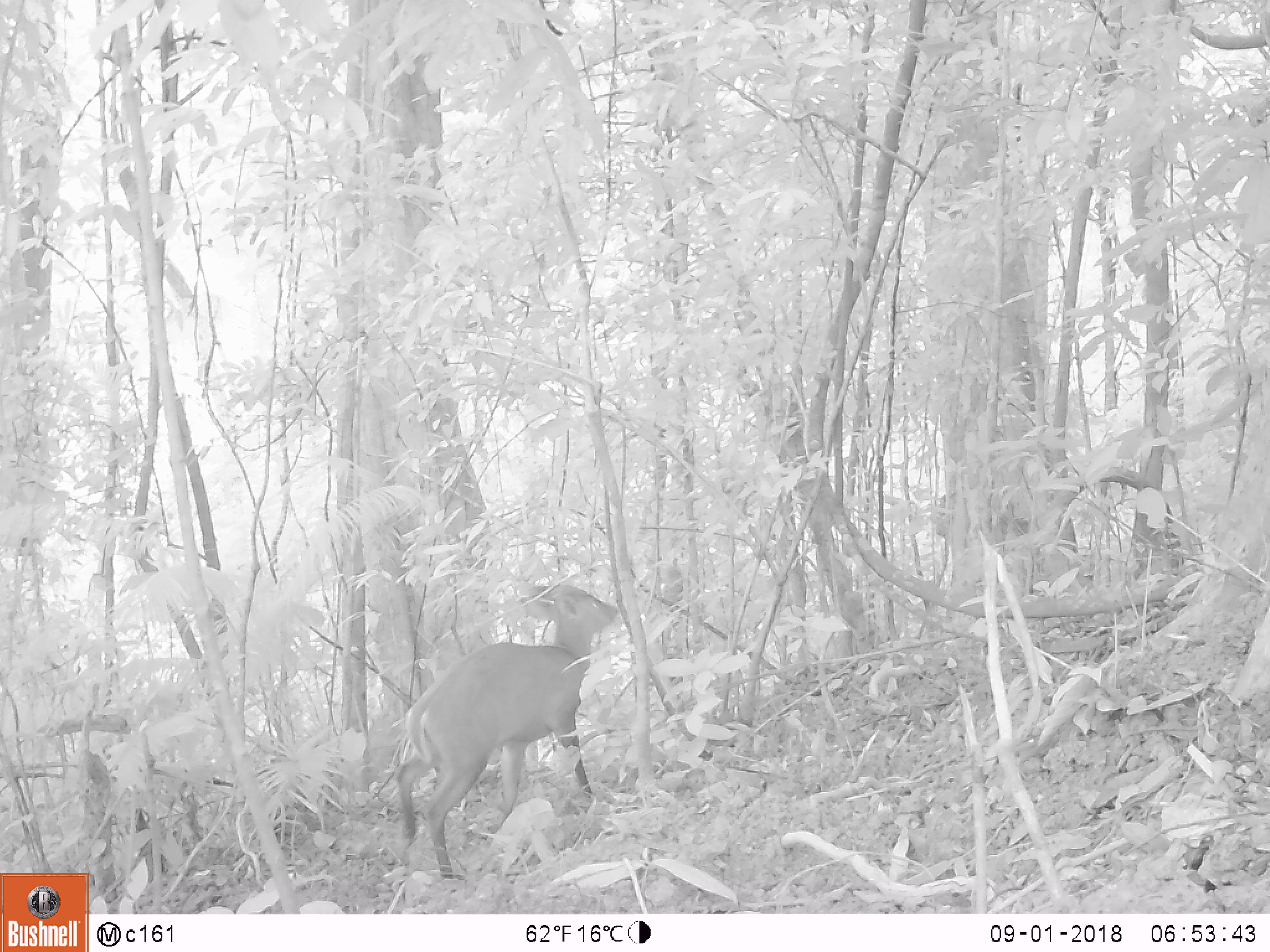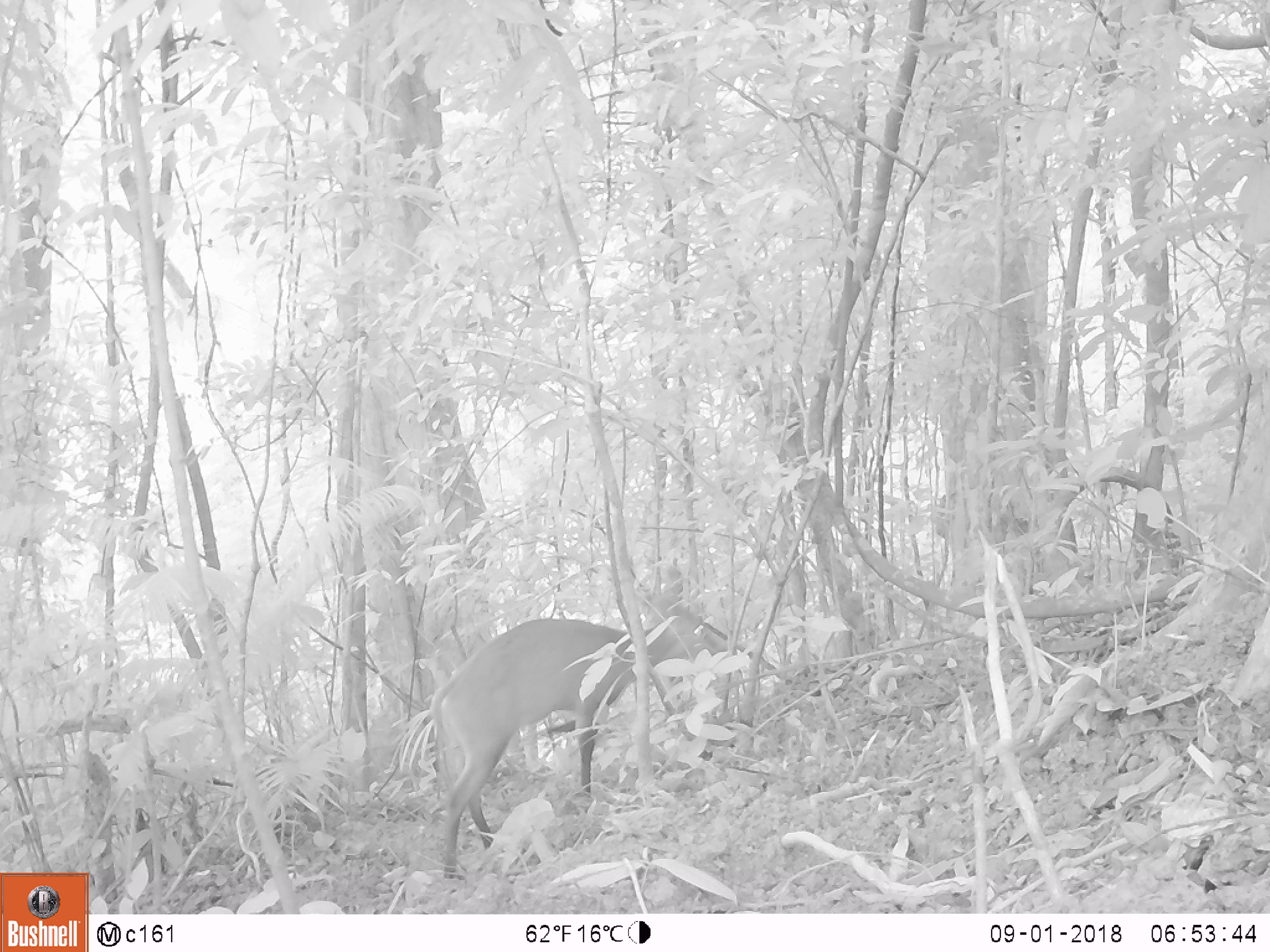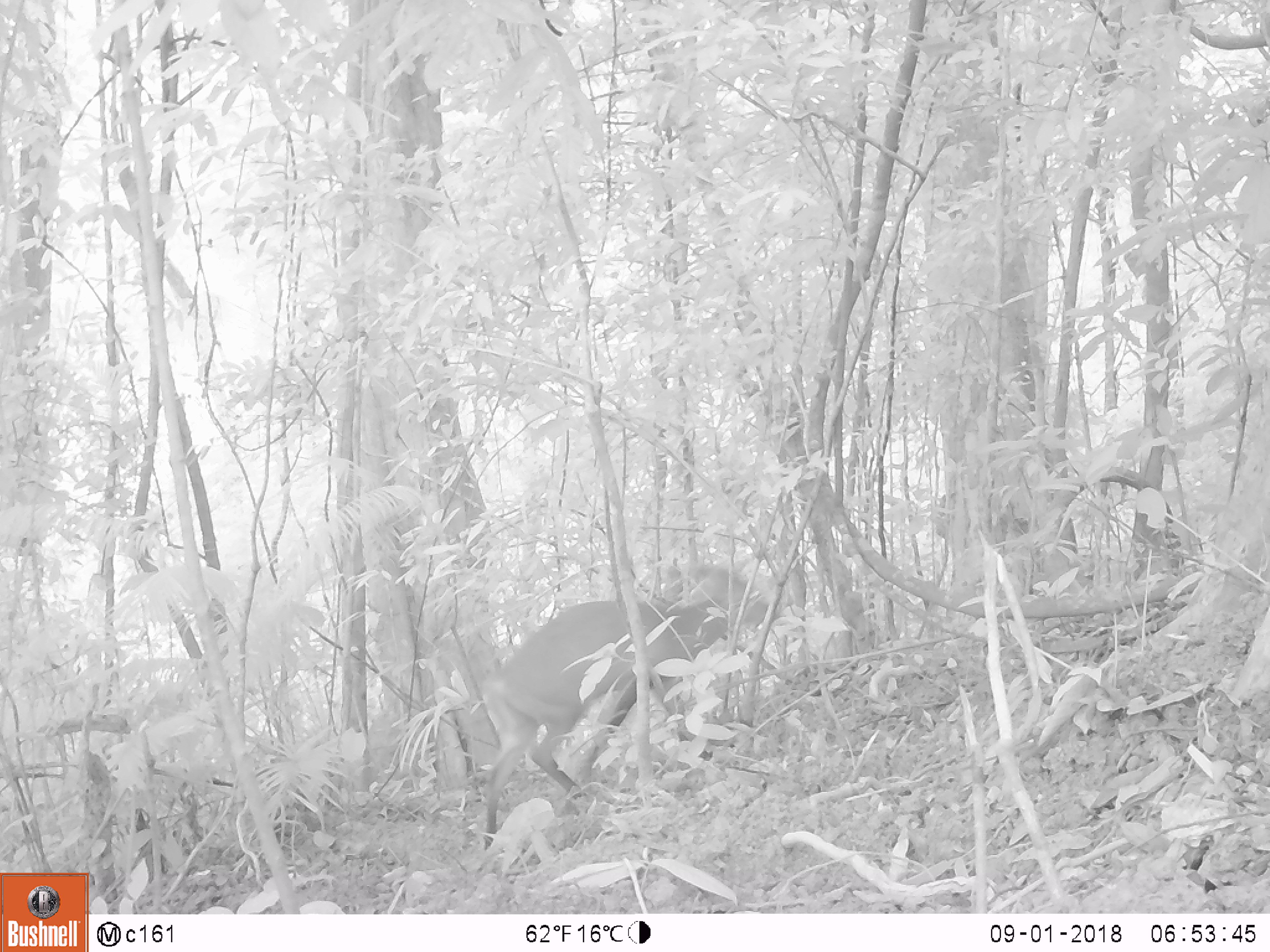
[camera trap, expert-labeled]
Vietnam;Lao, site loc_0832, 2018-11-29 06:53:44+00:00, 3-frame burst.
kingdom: Animalia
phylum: Chordata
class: Mammalia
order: Artiodactyla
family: Cervidae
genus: Muntiacus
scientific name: Muntiacus muntjak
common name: red muntjac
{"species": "red muntjac (Muntiacus muntjak)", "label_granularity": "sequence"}